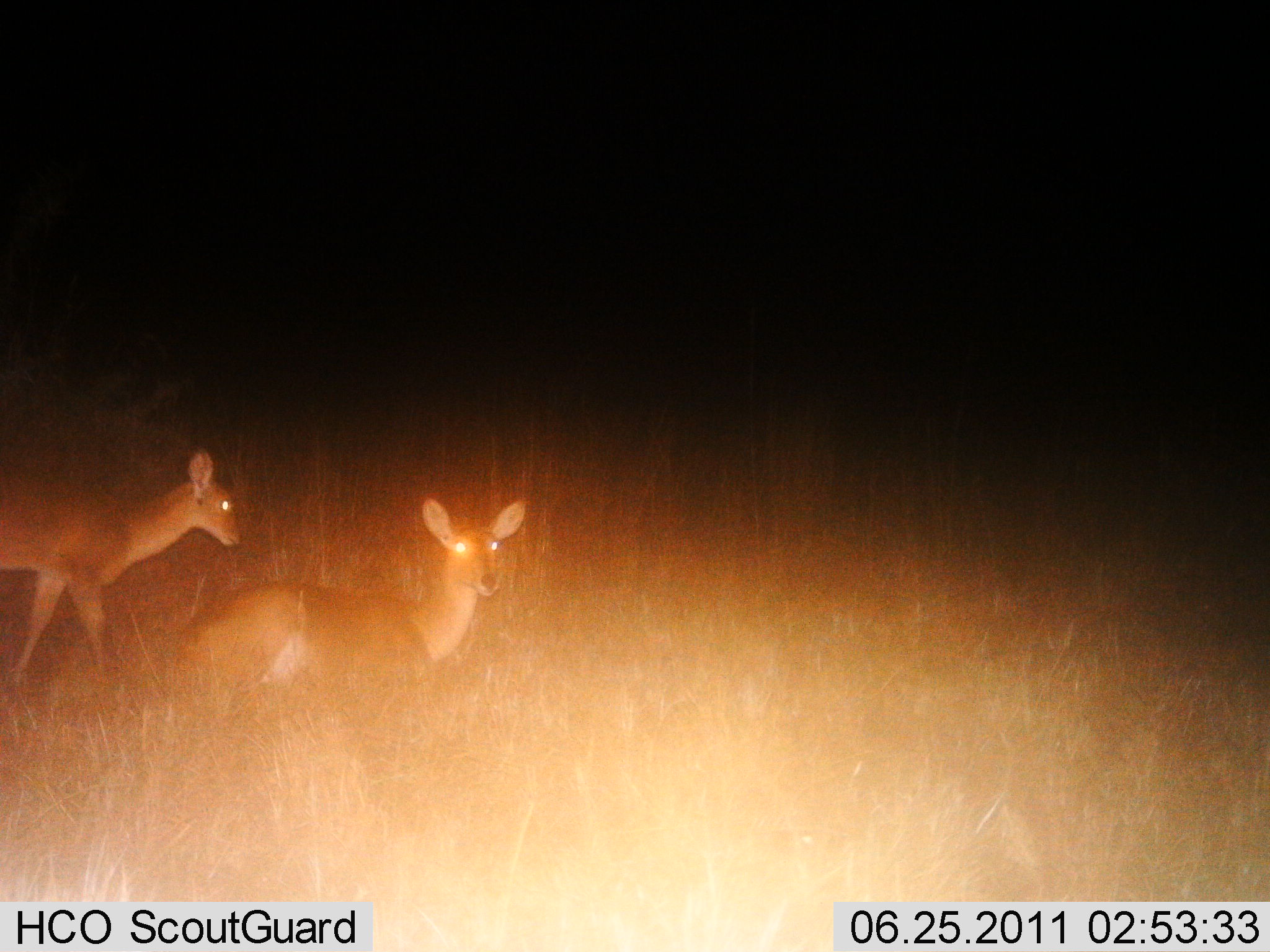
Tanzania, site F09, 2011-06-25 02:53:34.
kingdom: Animalia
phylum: Chordata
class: Mammalia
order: Artiodactyla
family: Bovidae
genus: Redunca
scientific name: Redunca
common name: reedbuck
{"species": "reedbuck (Redunca)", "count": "2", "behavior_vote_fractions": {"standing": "55%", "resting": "55%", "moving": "36%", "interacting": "0%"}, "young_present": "18%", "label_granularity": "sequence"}